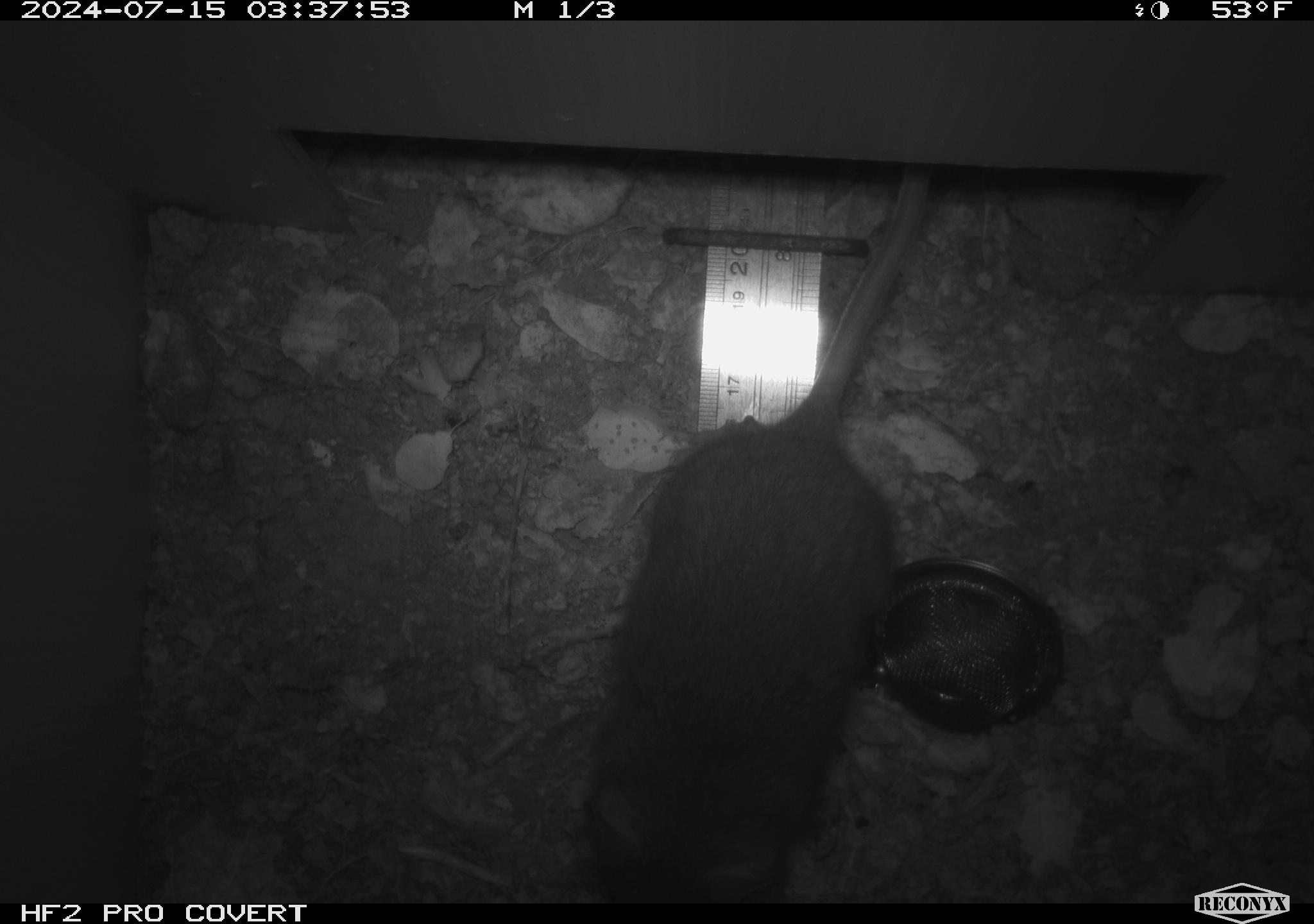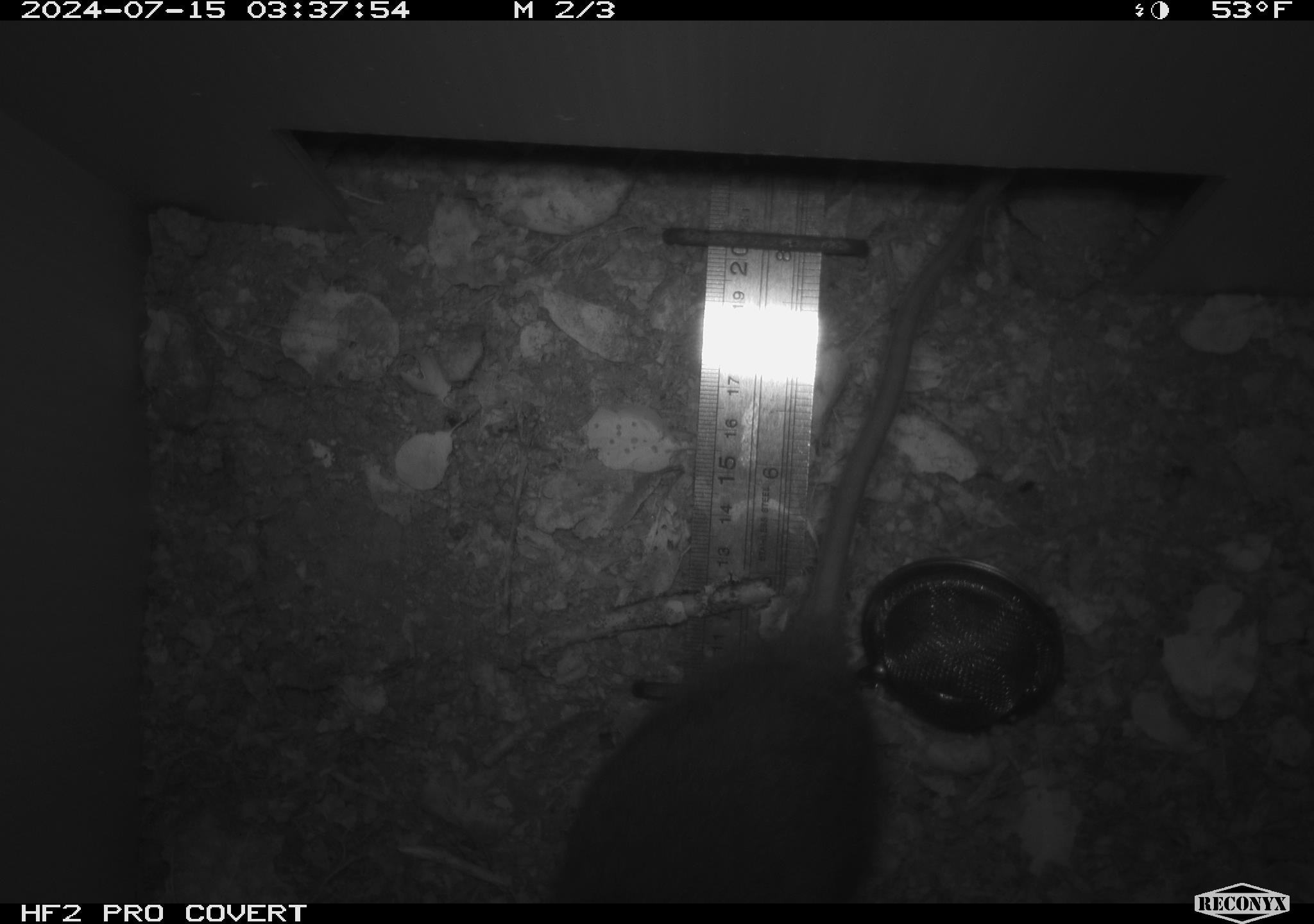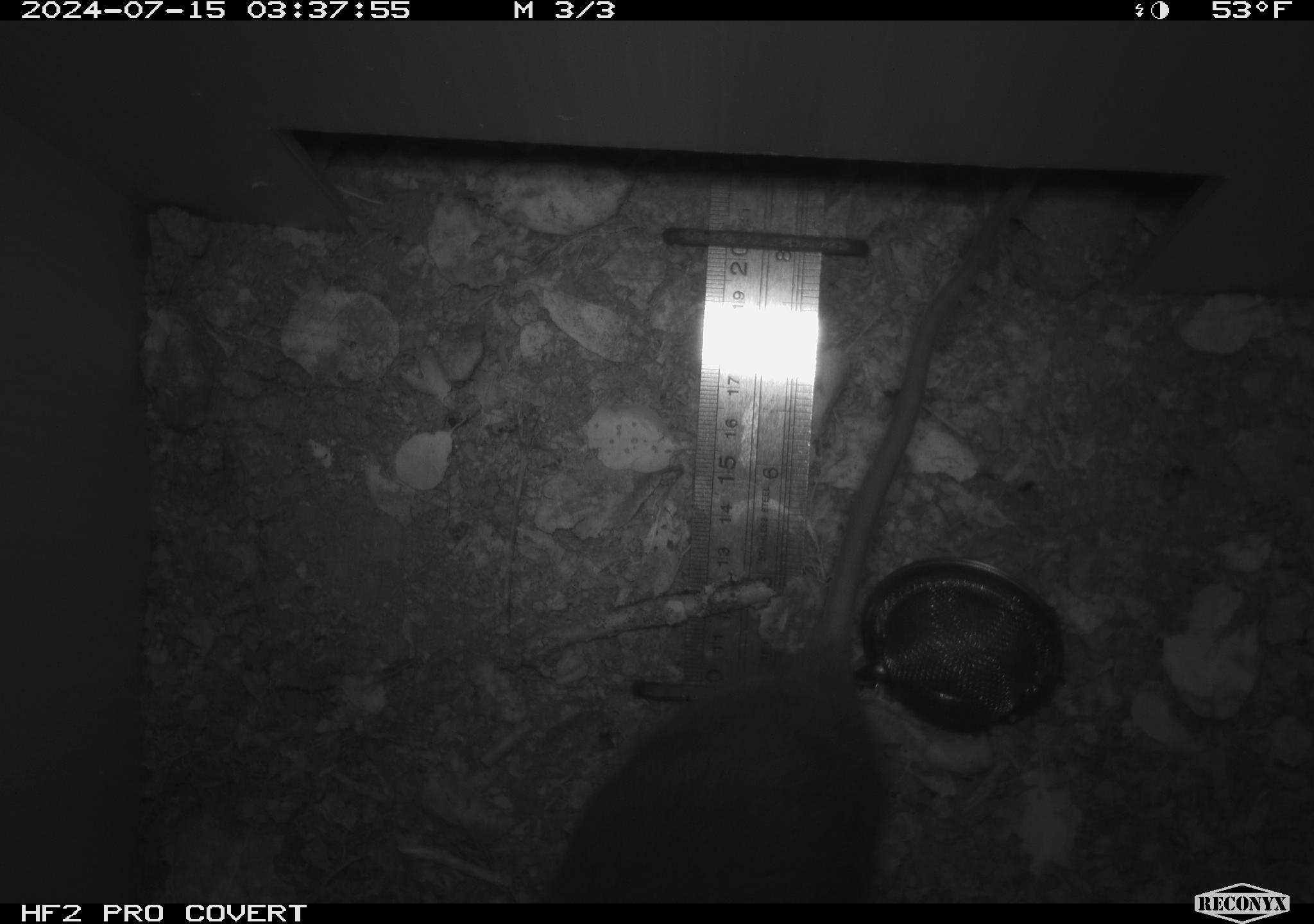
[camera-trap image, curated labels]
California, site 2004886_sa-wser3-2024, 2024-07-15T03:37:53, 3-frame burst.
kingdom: Animalia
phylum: Chordata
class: Mammalia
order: Rodentia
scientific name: Rodentia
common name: woodrat or rat or mouse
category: woodrat or rat or mouse species